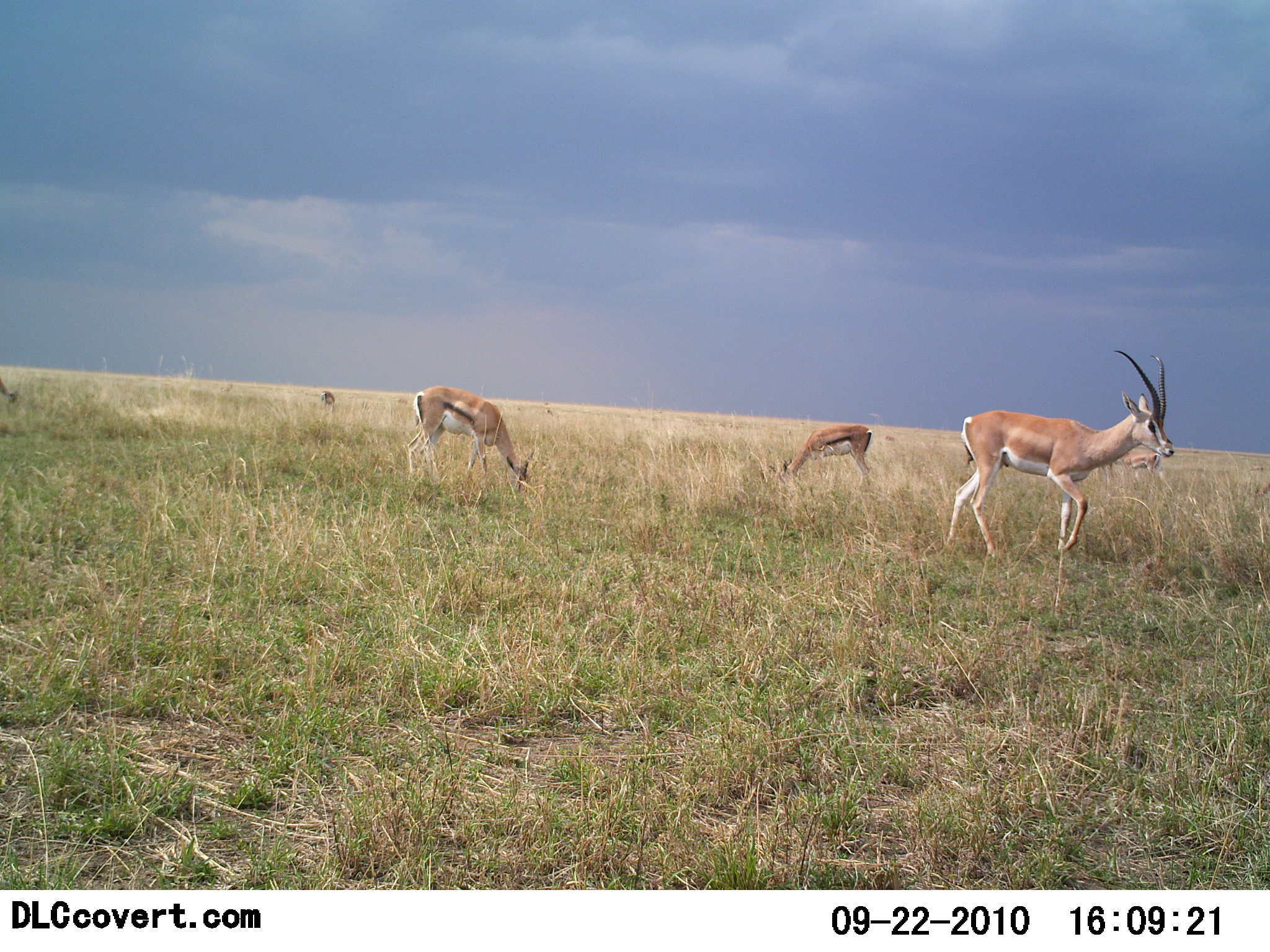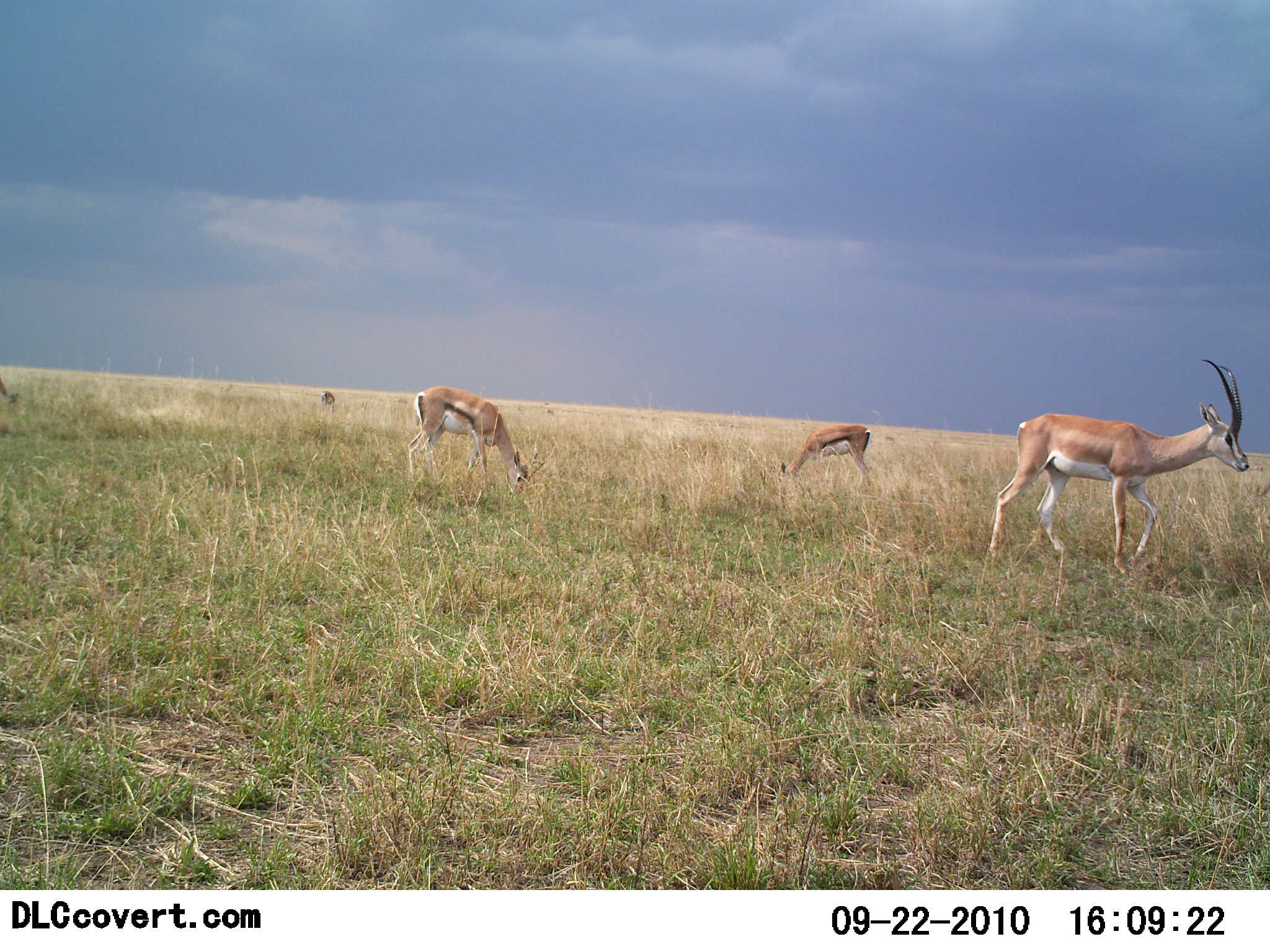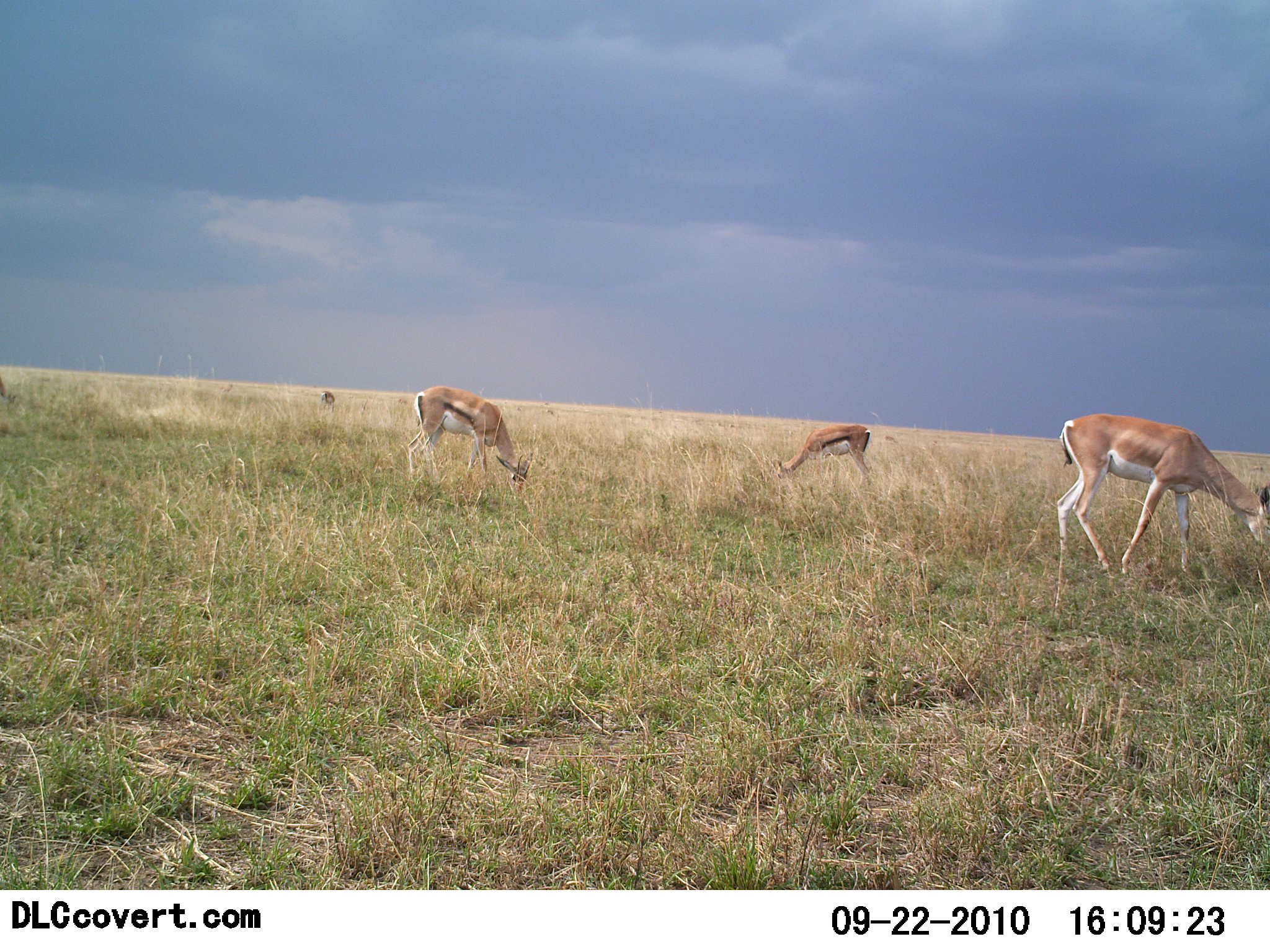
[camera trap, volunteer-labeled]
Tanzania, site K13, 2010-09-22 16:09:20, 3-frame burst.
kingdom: Animalia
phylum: Chordata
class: Mammalia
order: Artiodactyla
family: Bovidae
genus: Nanger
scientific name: Nanger granti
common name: grant's gazelle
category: gazellegrants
Gazellegrants (grant's gazelle) (Nanger granti), count 1. Behavior (volunteer vote fractions): standing 35%, resting 0%, moving 41%, interacting 0%. Young present (vote fraction): 0%. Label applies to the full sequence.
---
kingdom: Animalia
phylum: Chordata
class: Mammalia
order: Artiodactyla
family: Bovidae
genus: Eudorcas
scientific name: Eudorcas thomsonii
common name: thomson's gazelle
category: gazellethomsons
Gazellethomsons (thomson's gazelle) (Eudorcas thomsonii), count 2. Behavior (volunteer vote fractions): standing 25%, resting 0%, moving 0%, interacting 0%. Young present (vote fraction): 0%. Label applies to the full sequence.